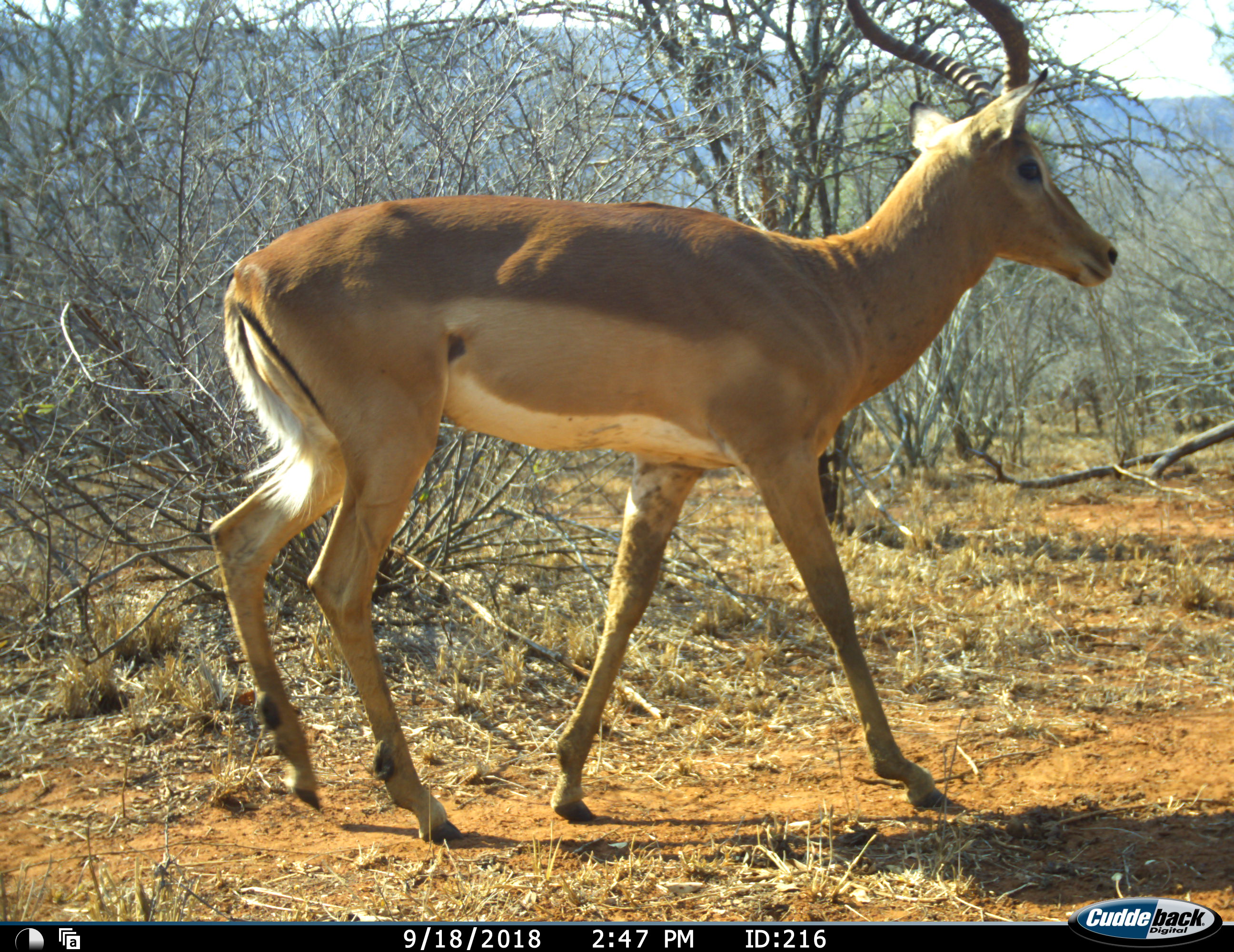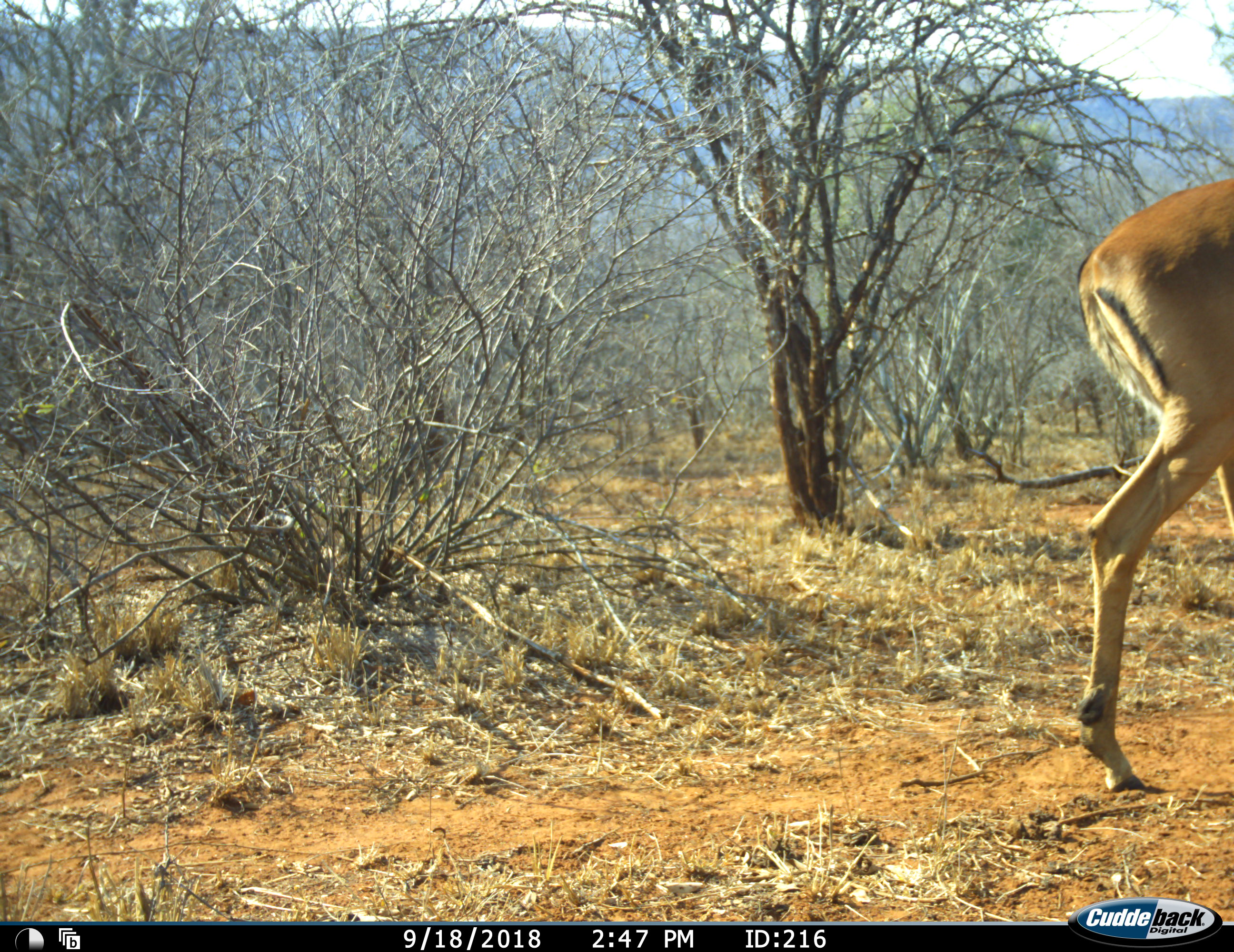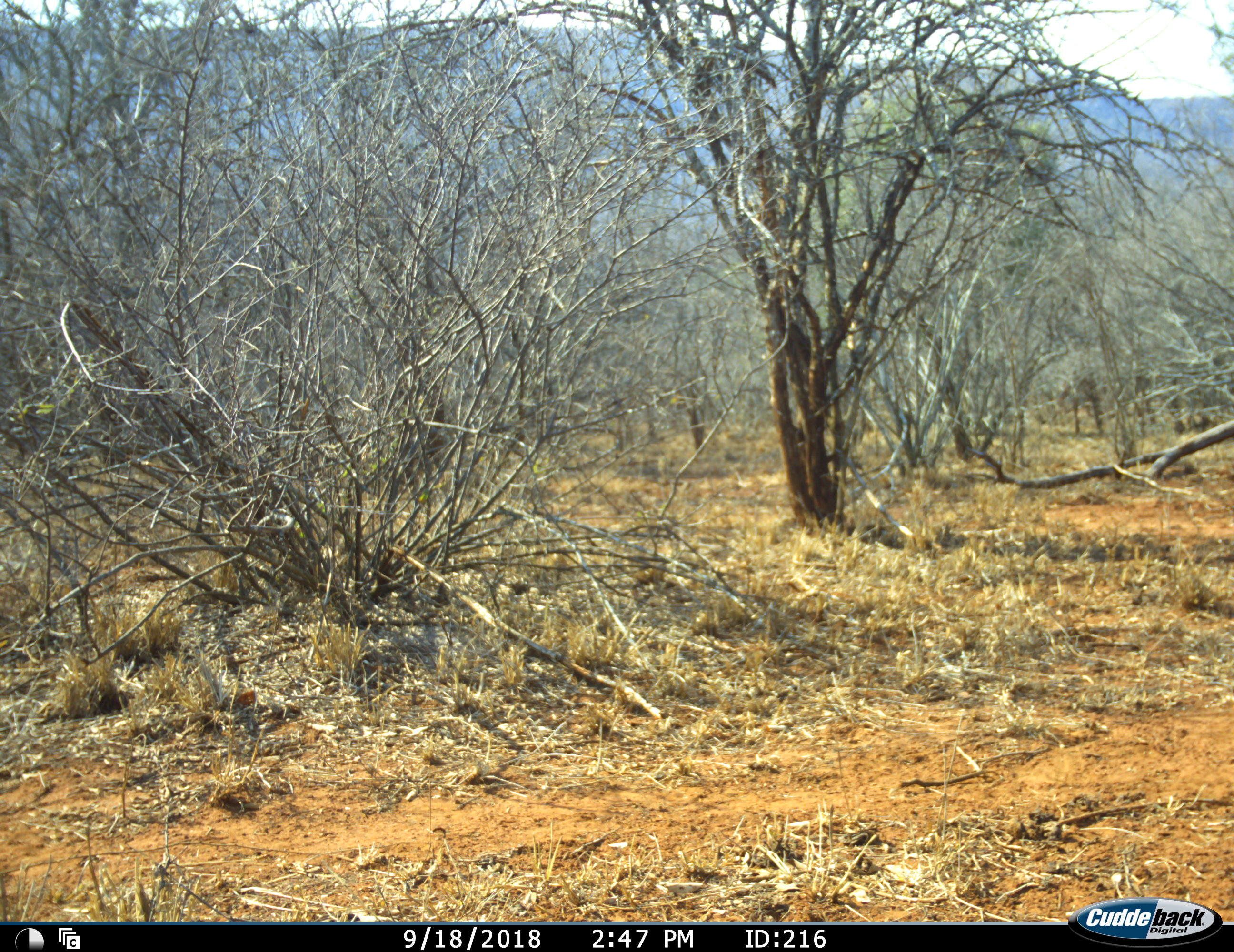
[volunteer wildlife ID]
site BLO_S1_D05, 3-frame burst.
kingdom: Animalia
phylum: Chordata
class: Mammalia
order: Artiodactyla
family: Bovidae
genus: Aepyceros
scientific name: Aepyceros melampus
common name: impala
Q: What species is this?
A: Impala (Aepyceros melampus).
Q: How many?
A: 1.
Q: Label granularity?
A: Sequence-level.